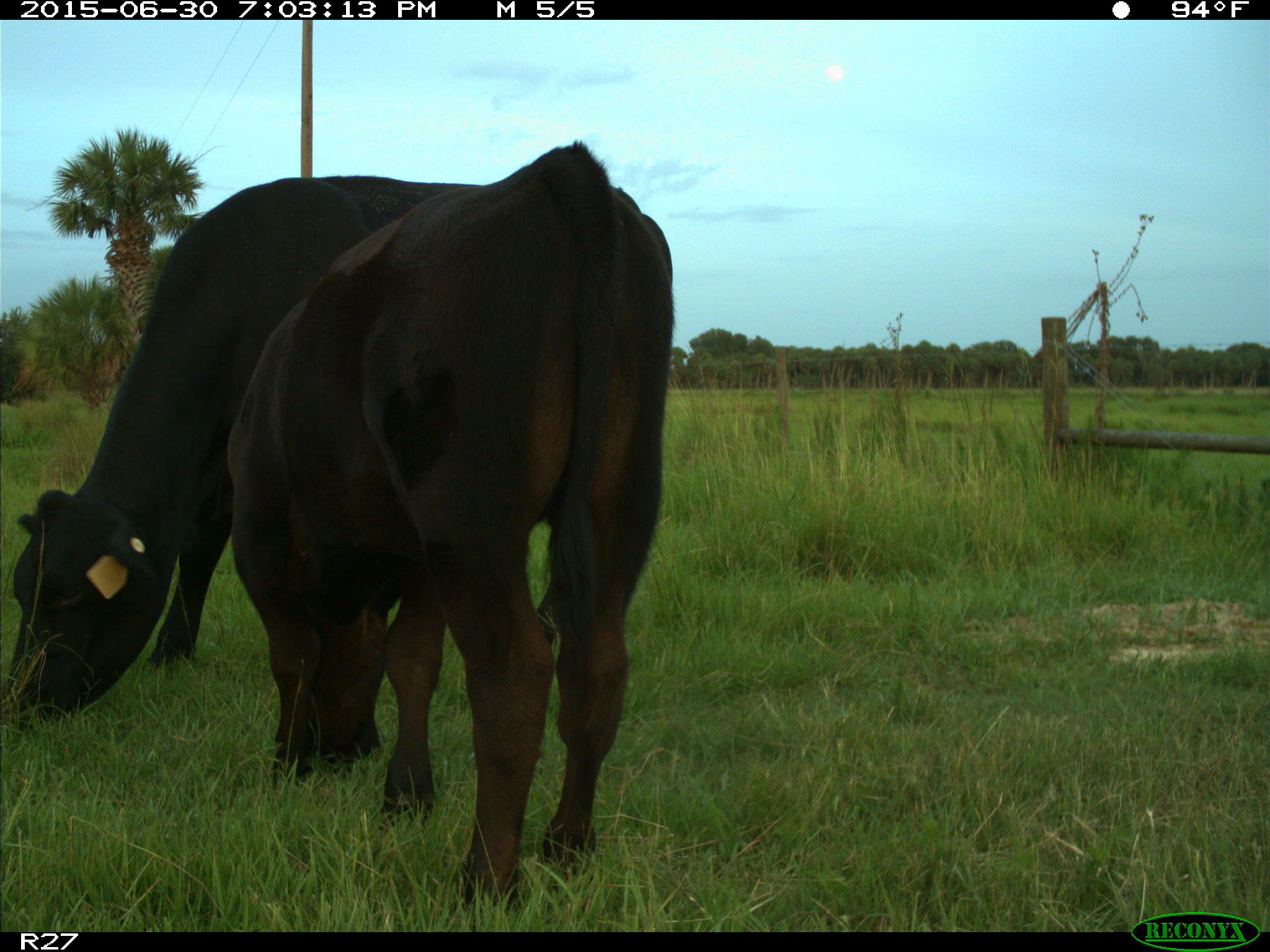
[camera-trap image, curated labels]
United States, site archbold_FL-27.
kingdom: Animalia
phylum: Chordata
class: Mammalia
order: Artiodactyla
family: Bovidae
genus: Bos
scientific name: Bos taurus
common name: domestic cow